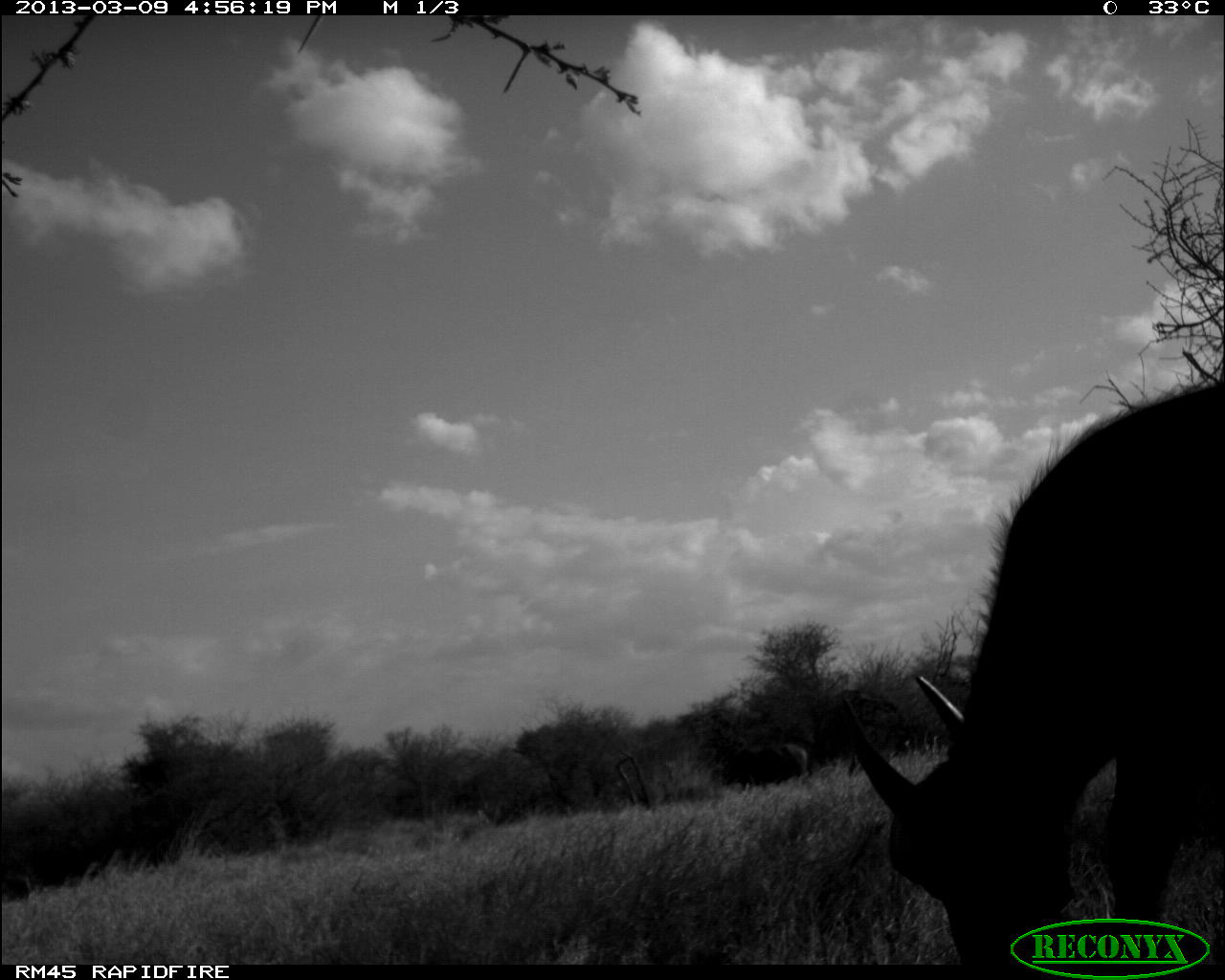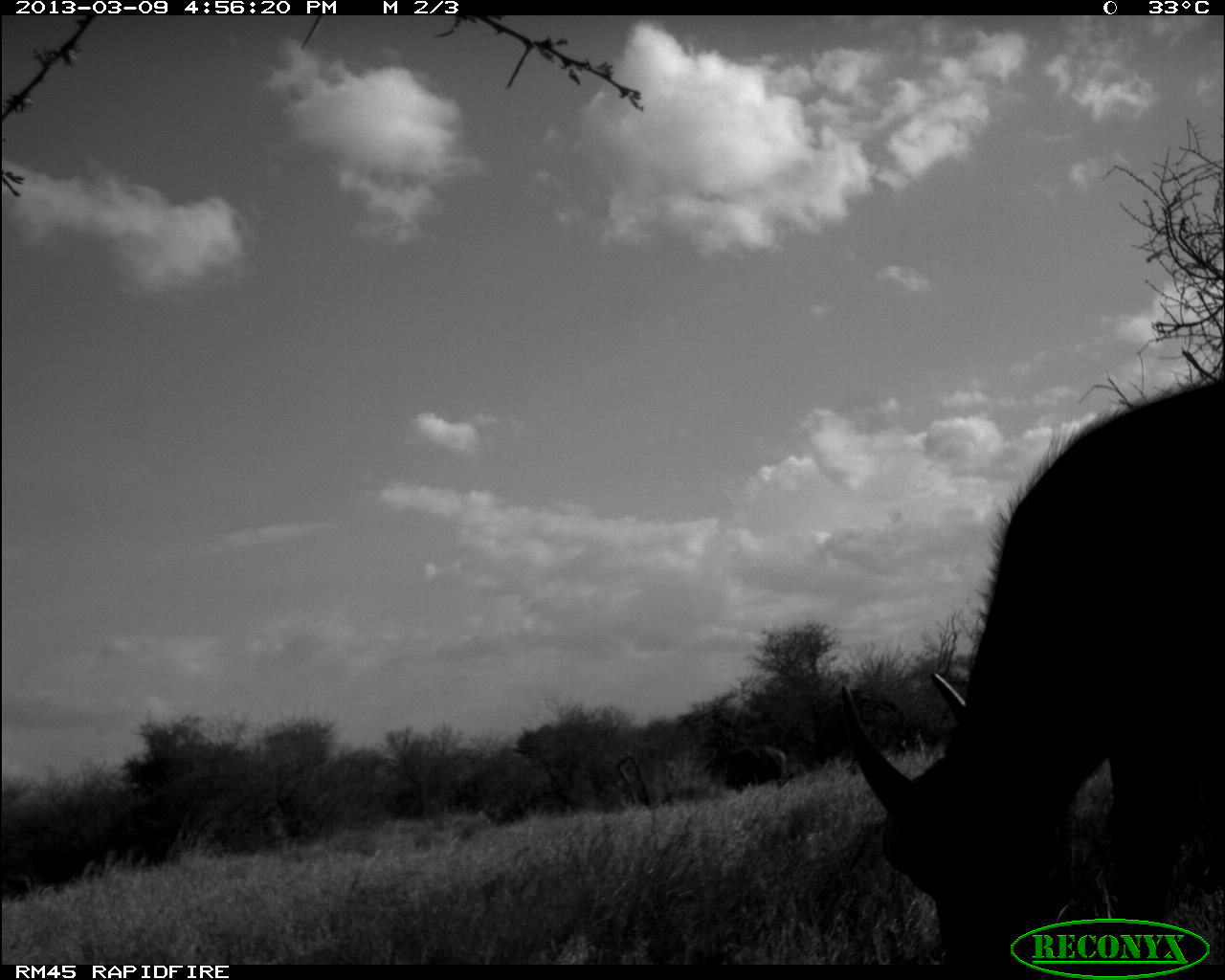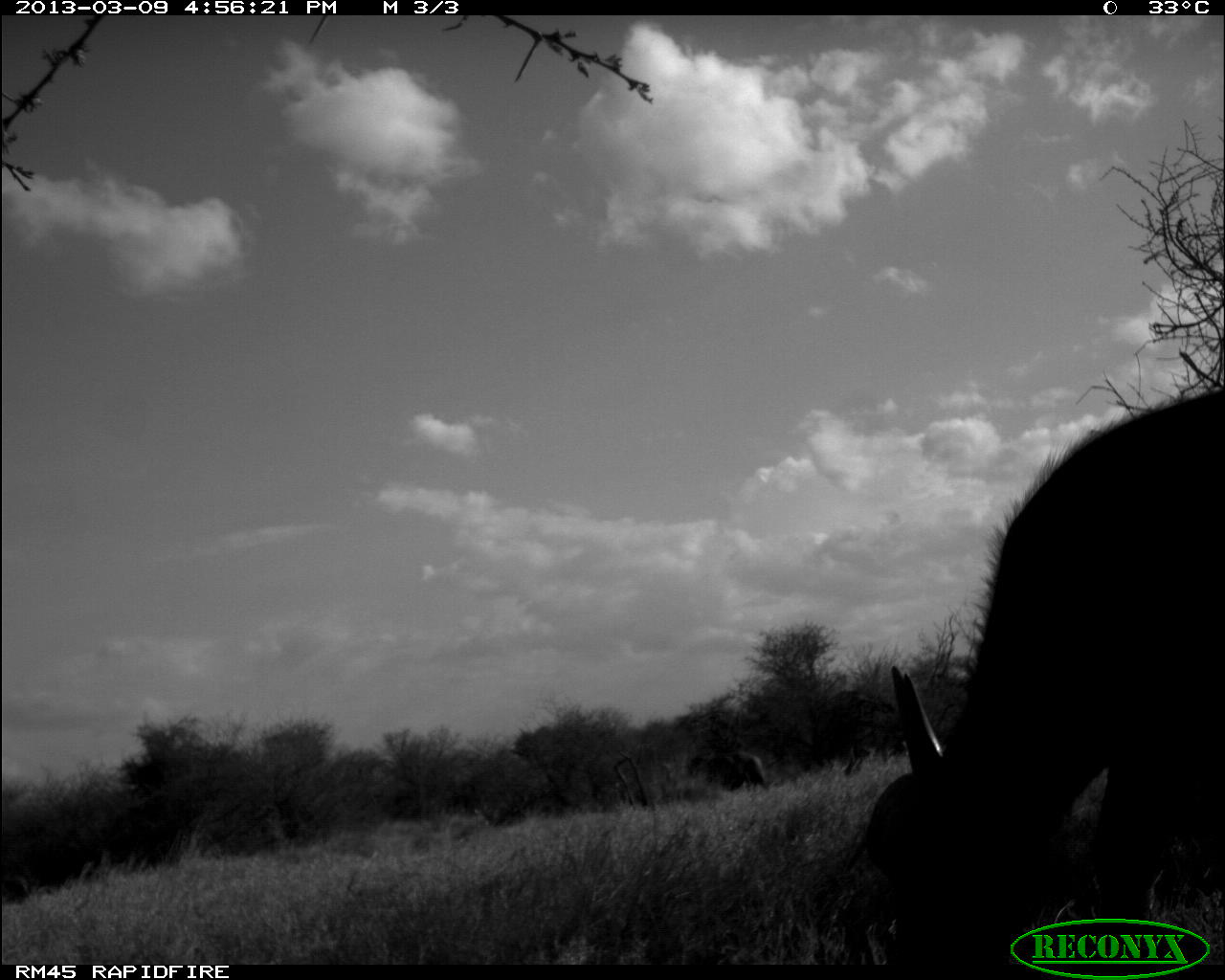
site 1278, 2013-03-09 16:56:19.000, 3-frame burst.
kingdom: Animalia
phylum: Chordata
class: Mammalia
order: Artiodactyla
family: Bovidae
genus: Syncerus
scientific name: Syncerus caffer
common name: african buffalo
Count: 2.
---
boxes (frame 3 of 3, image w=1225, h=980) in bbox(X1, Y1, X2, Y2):
syncerus caffer: bbox(852, 382, 1225, 958); bbox(690, 757, 743, 791); bbox(732, 751, 767, 787)